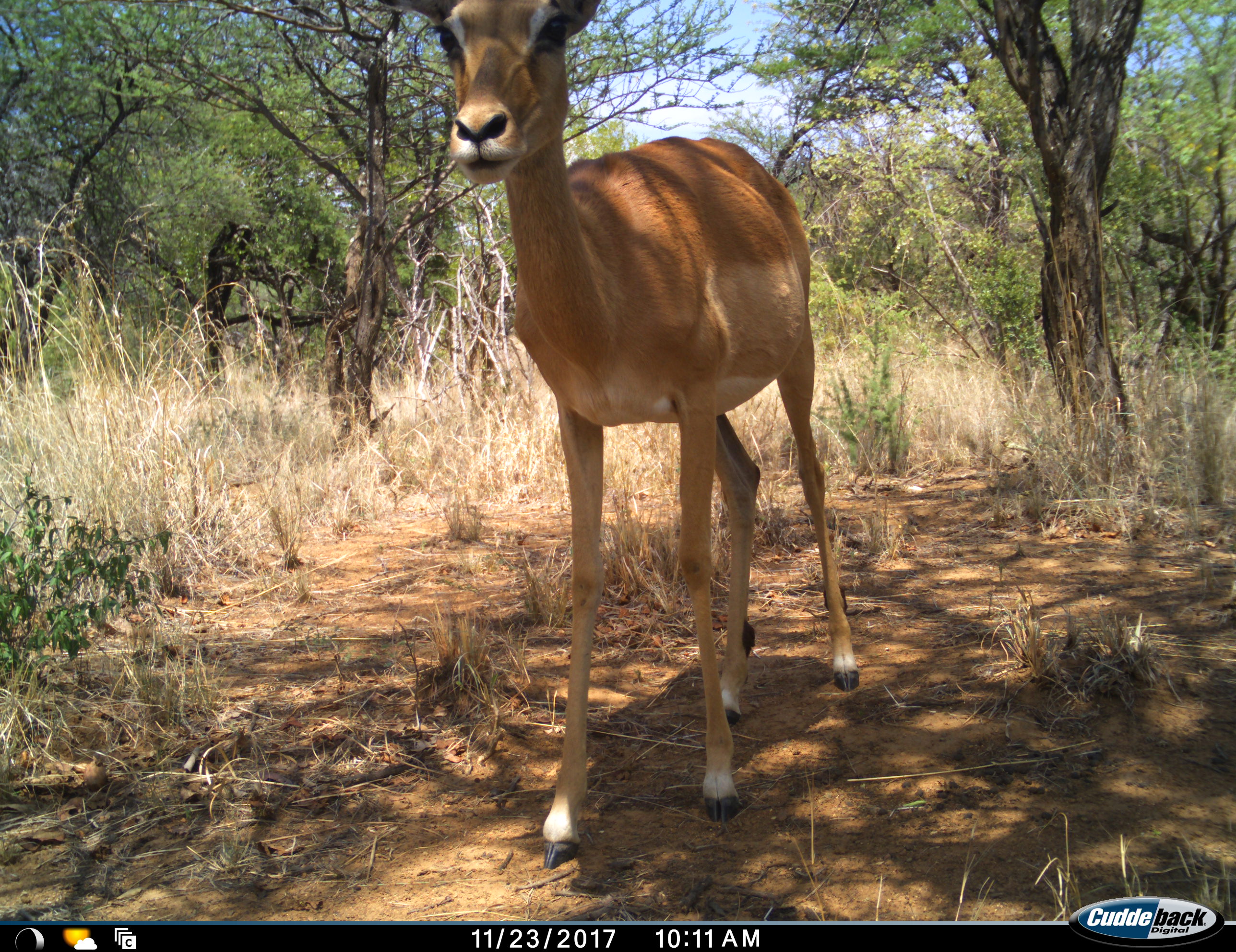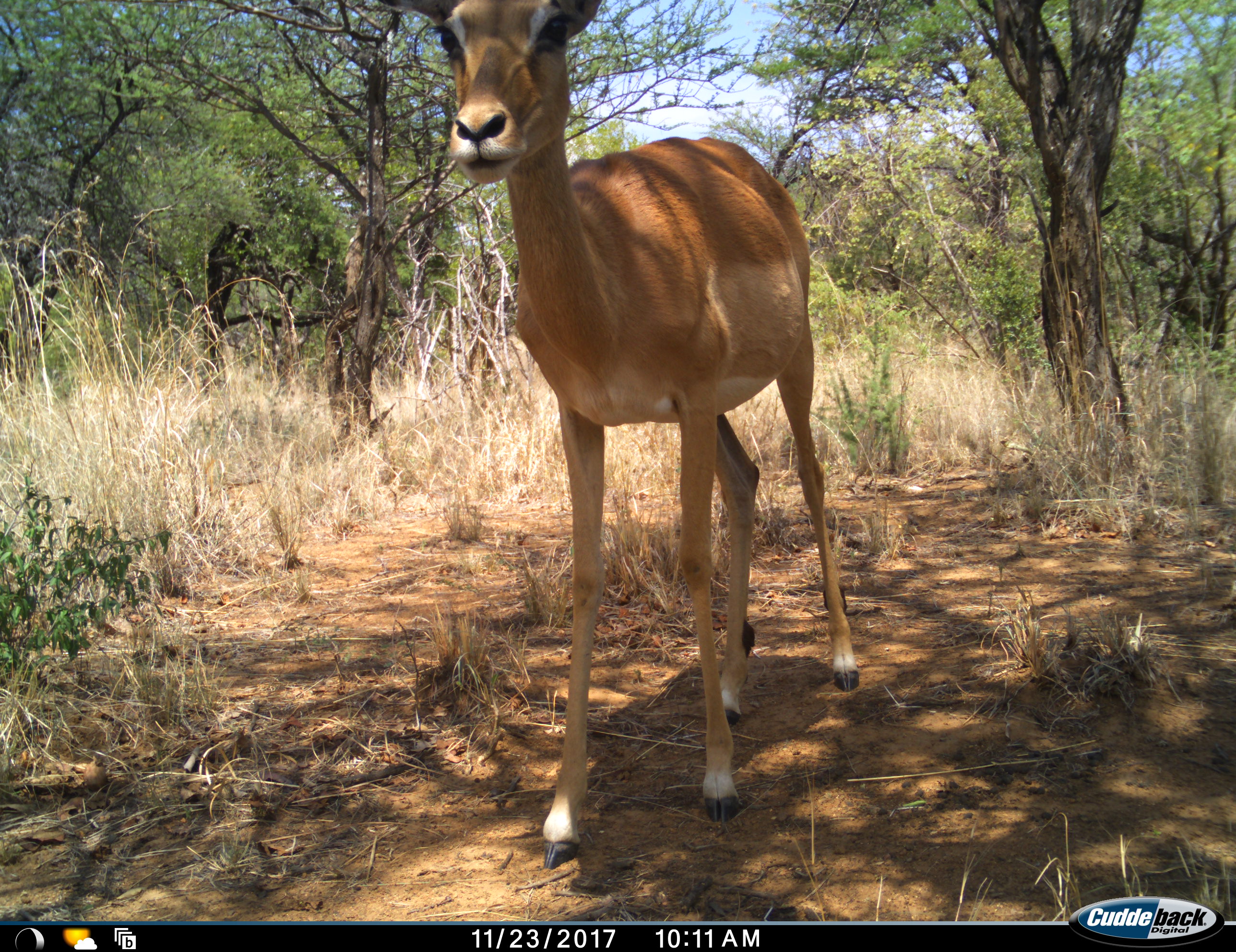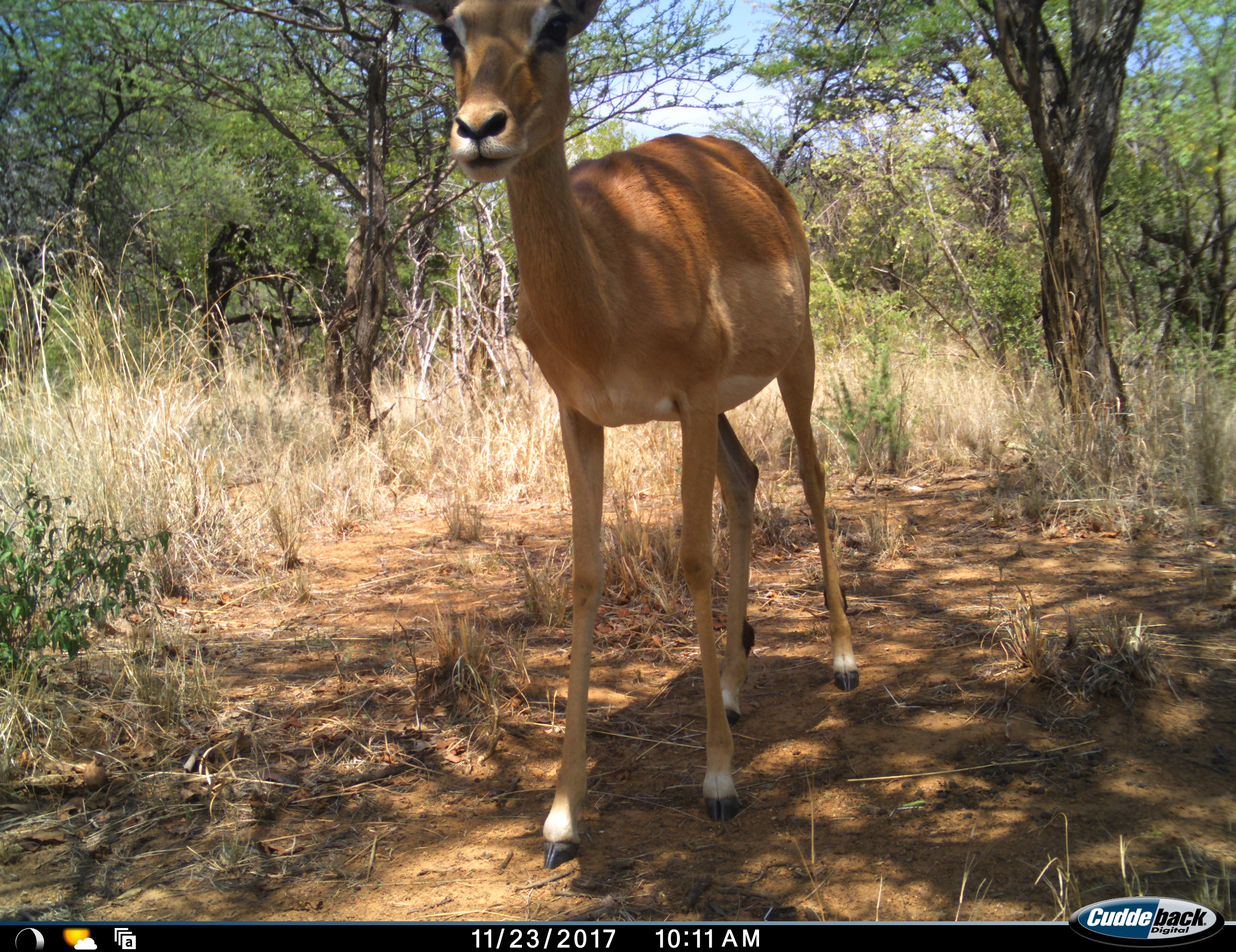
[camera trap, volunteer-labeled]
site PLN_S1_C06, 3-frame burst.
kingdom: Animalia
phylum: Chordata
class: Mammalia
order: Artiodactyla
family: Bovidae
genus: Aepyceros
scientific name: Aepyceros melampus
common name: impala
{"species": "impala (Aepyceros melampus)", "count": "1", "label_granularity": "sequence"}